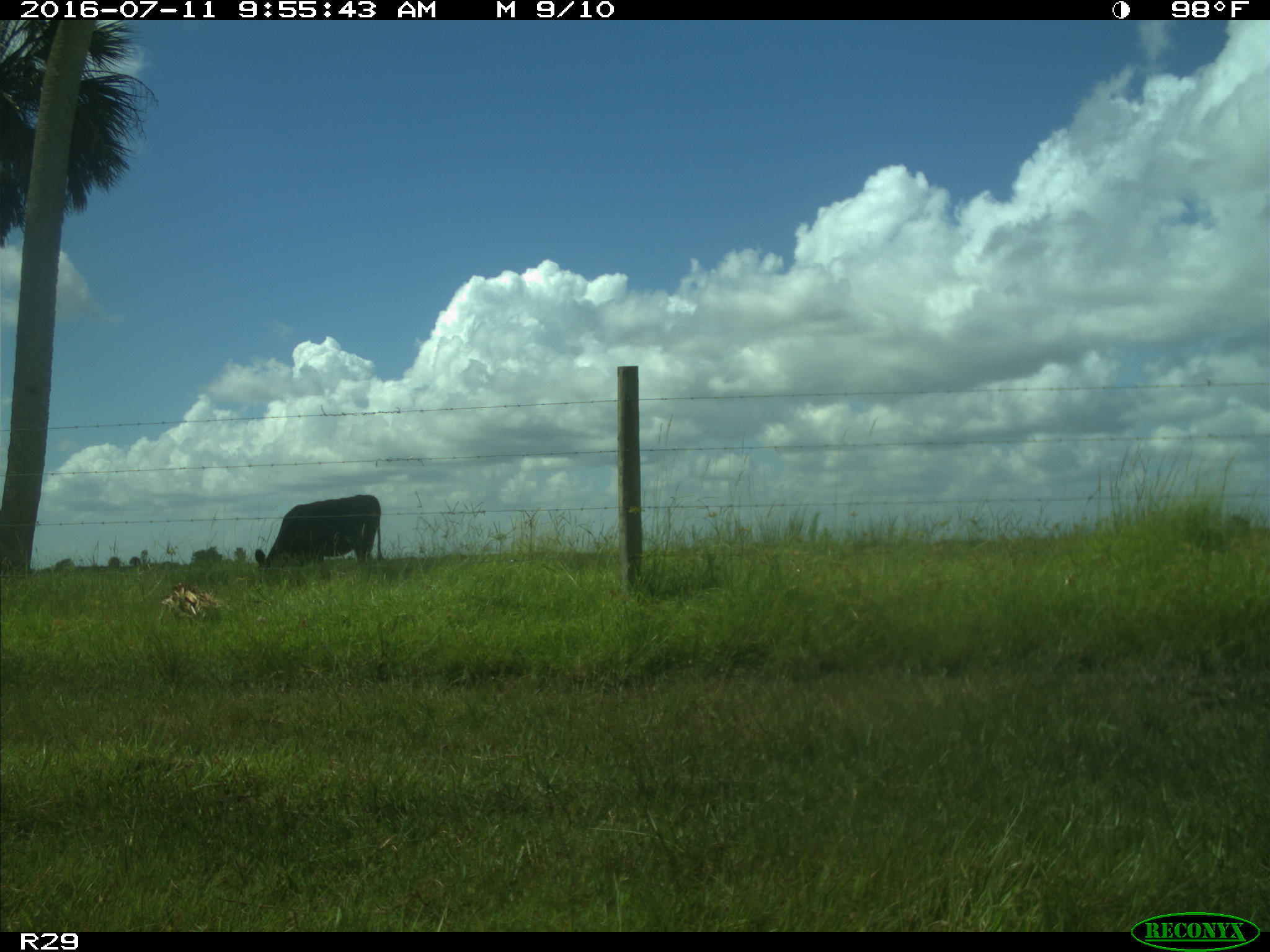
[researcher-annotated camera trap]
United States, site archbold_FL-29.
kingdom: Animalia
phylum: Chordata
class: Mammalia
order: Artiodactyla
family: Bovidae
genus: Bos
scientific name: Bos taurus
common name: domestic cow